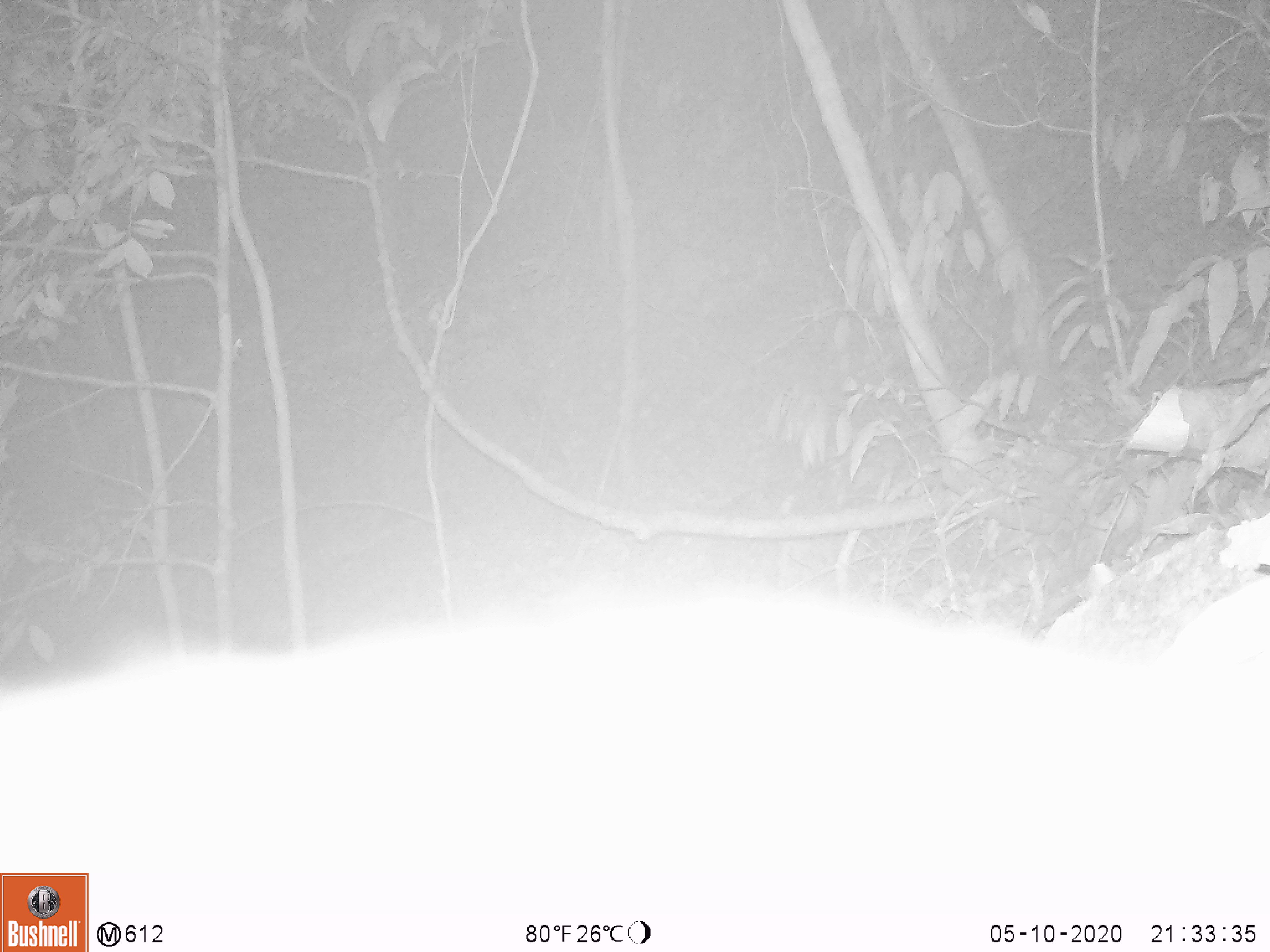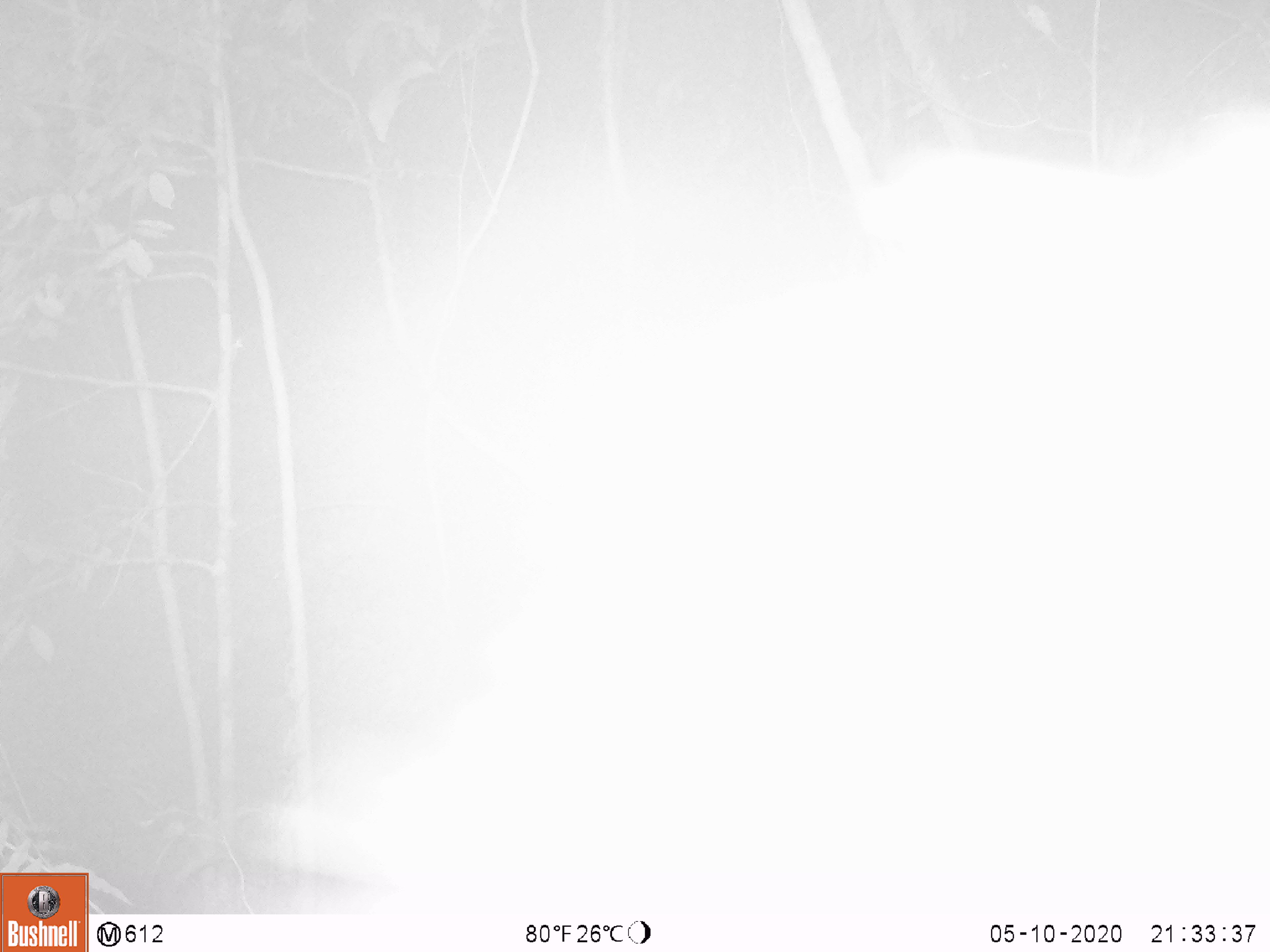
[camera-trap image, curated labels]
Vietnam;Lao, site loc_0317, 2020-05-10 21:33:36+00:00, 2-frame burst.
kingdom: Animalia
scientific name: Animalia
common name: animal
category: unidentified animal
Unidentified animal (animal) (Animalia). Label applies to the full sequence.